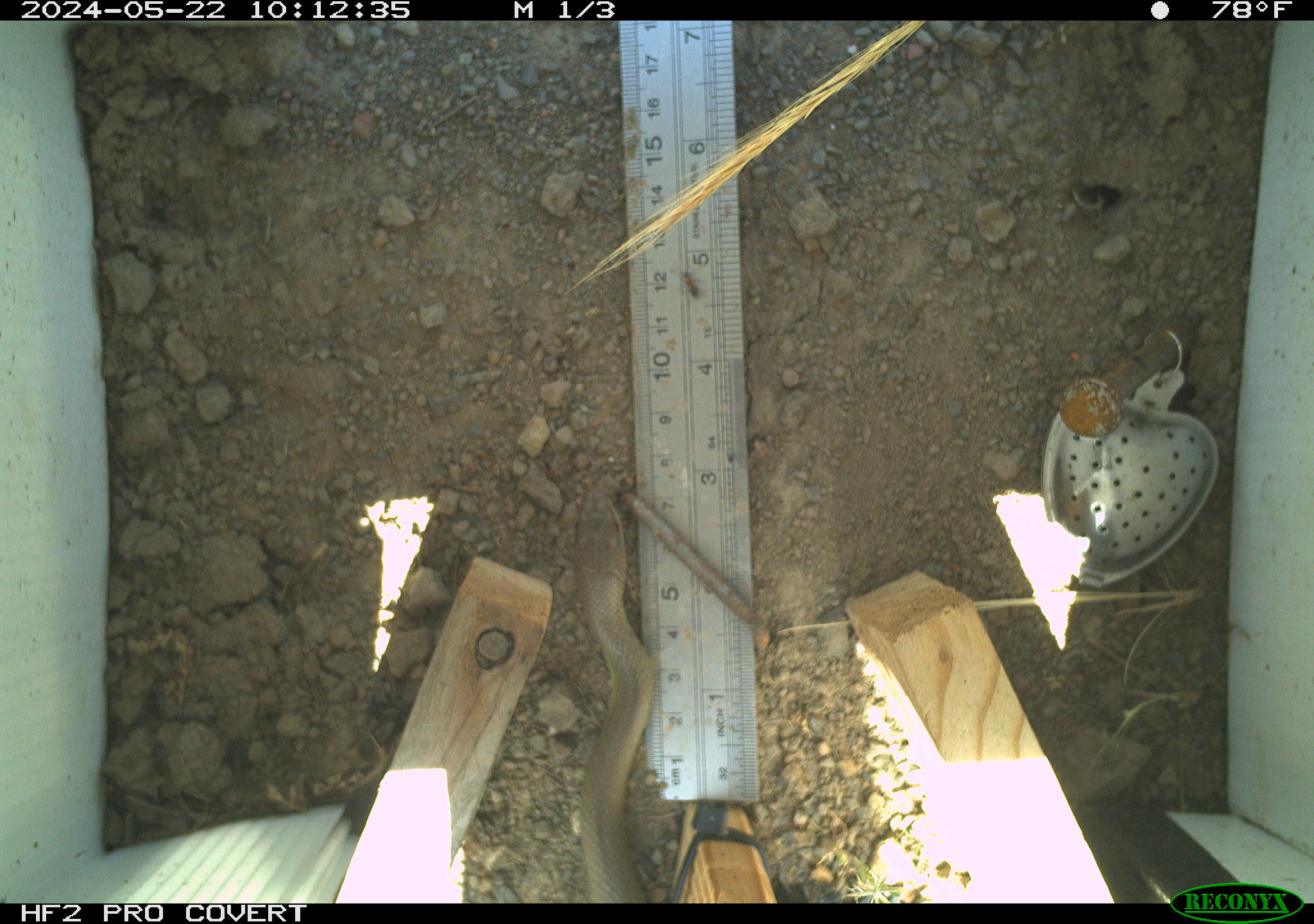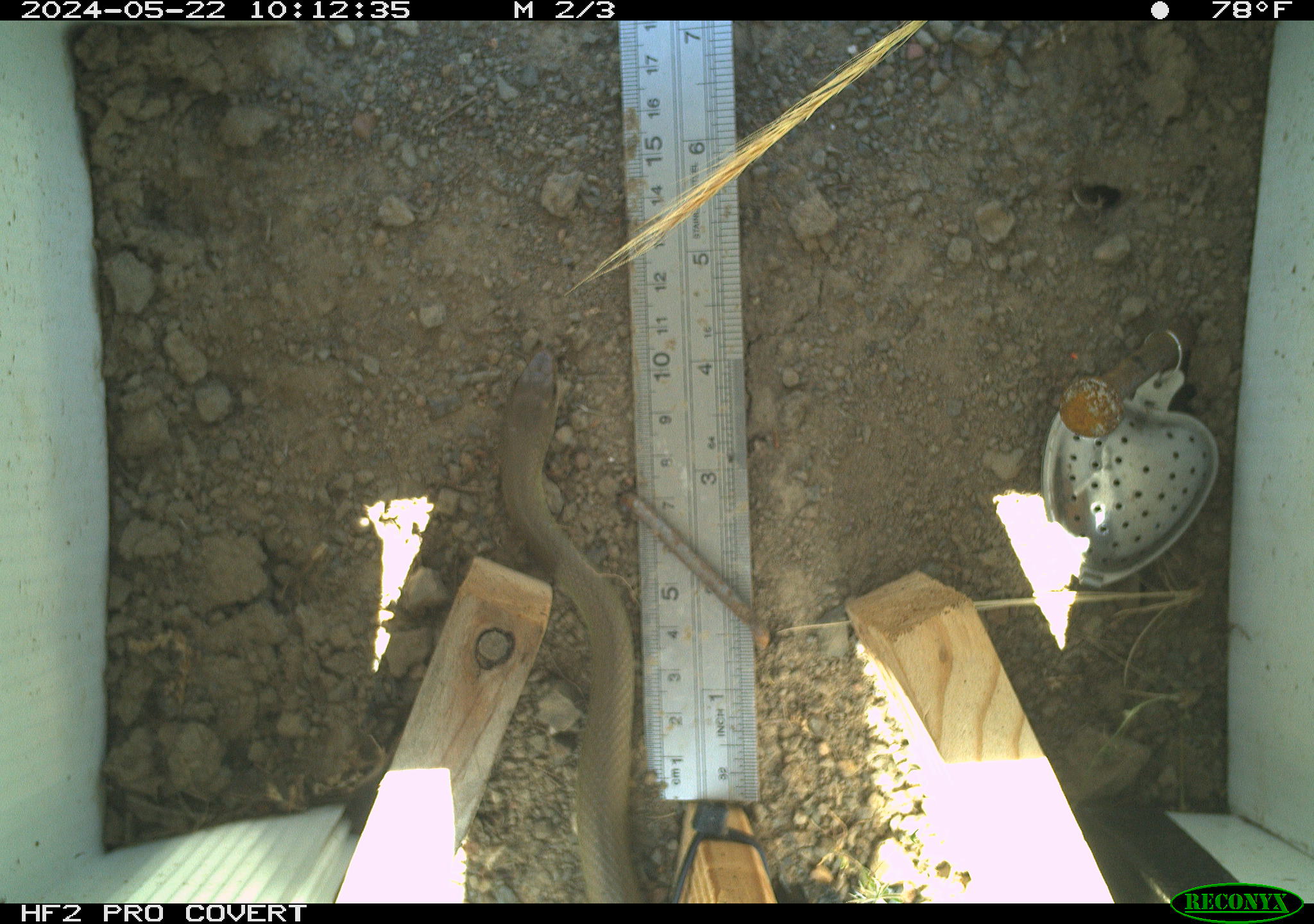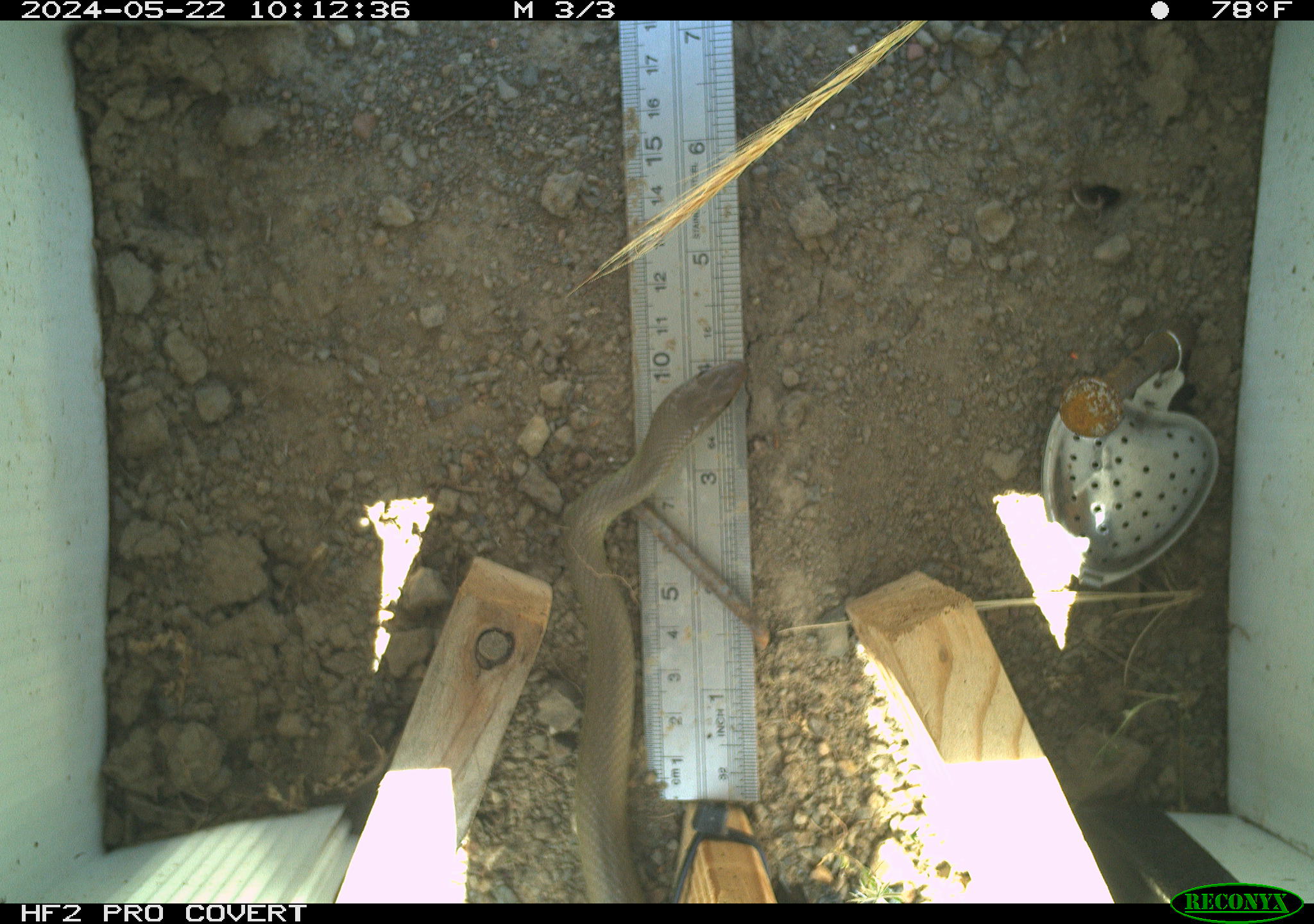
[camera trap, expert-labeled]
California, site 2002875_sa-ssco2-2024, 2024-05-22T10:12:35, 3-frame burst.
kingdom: Animalia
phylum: Chordata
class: Reptilia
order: Squamata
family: Colubridae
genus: Coluber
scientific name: Coluber constrictor mormon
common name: western yellow-bellied racer